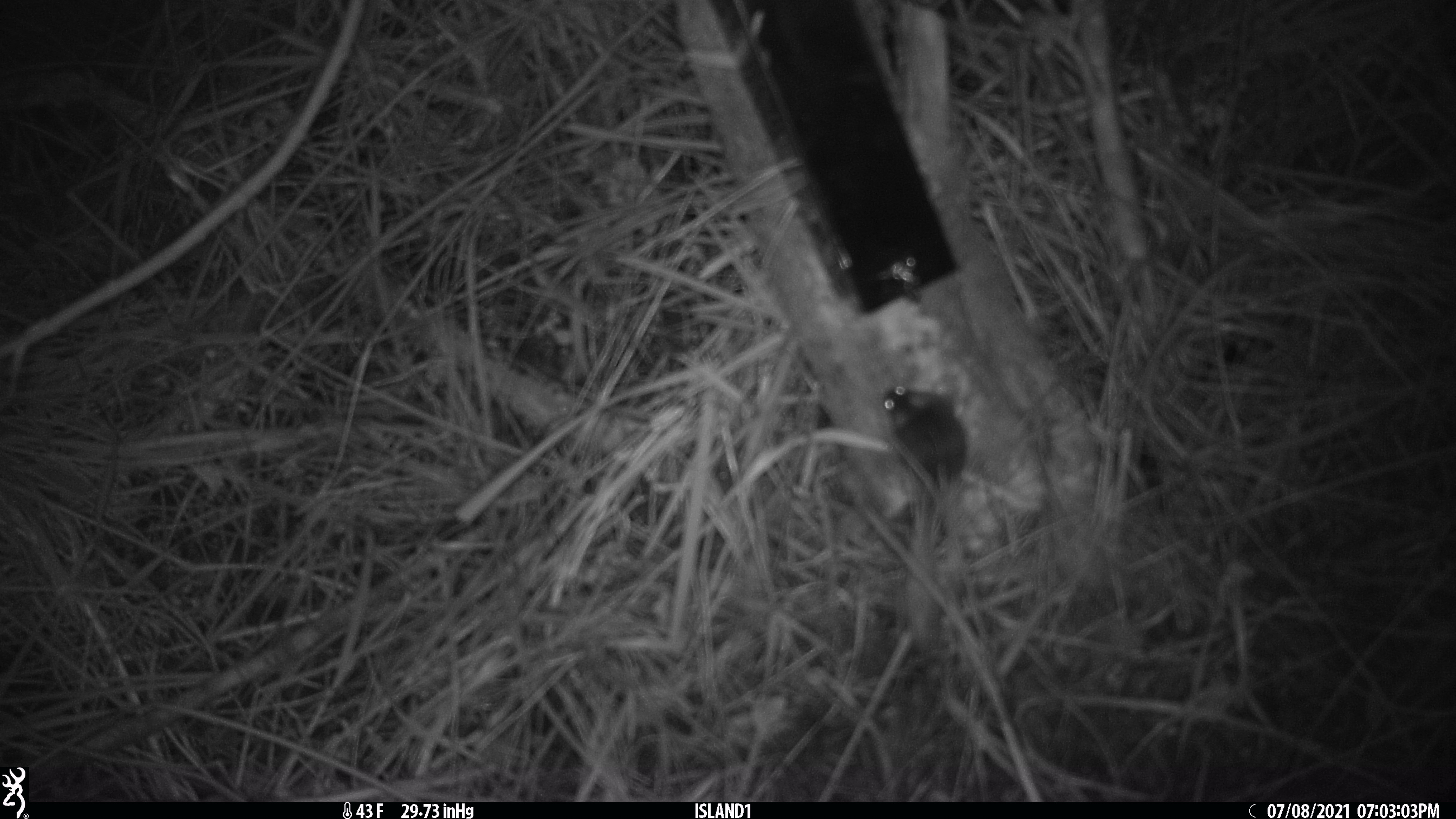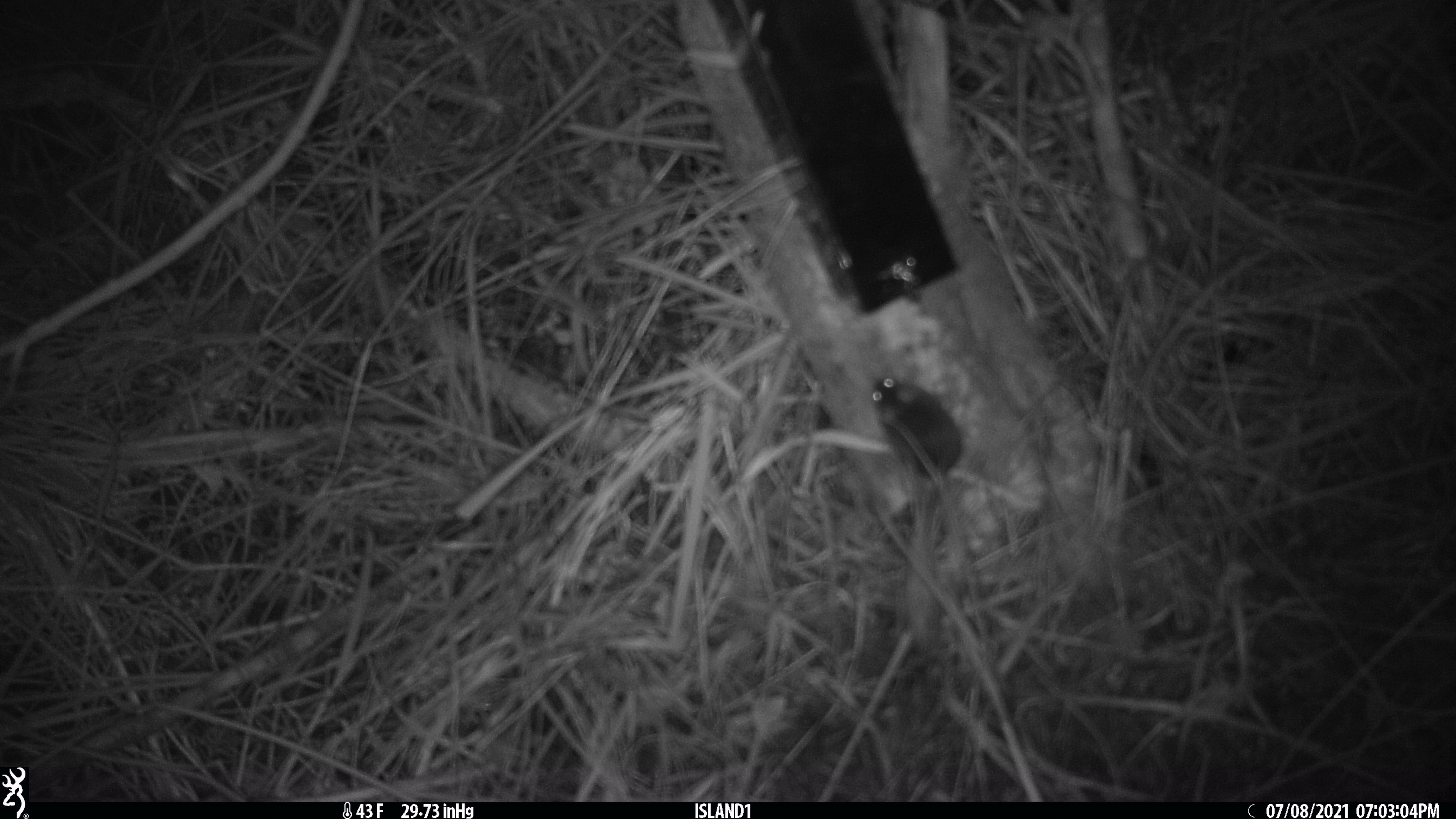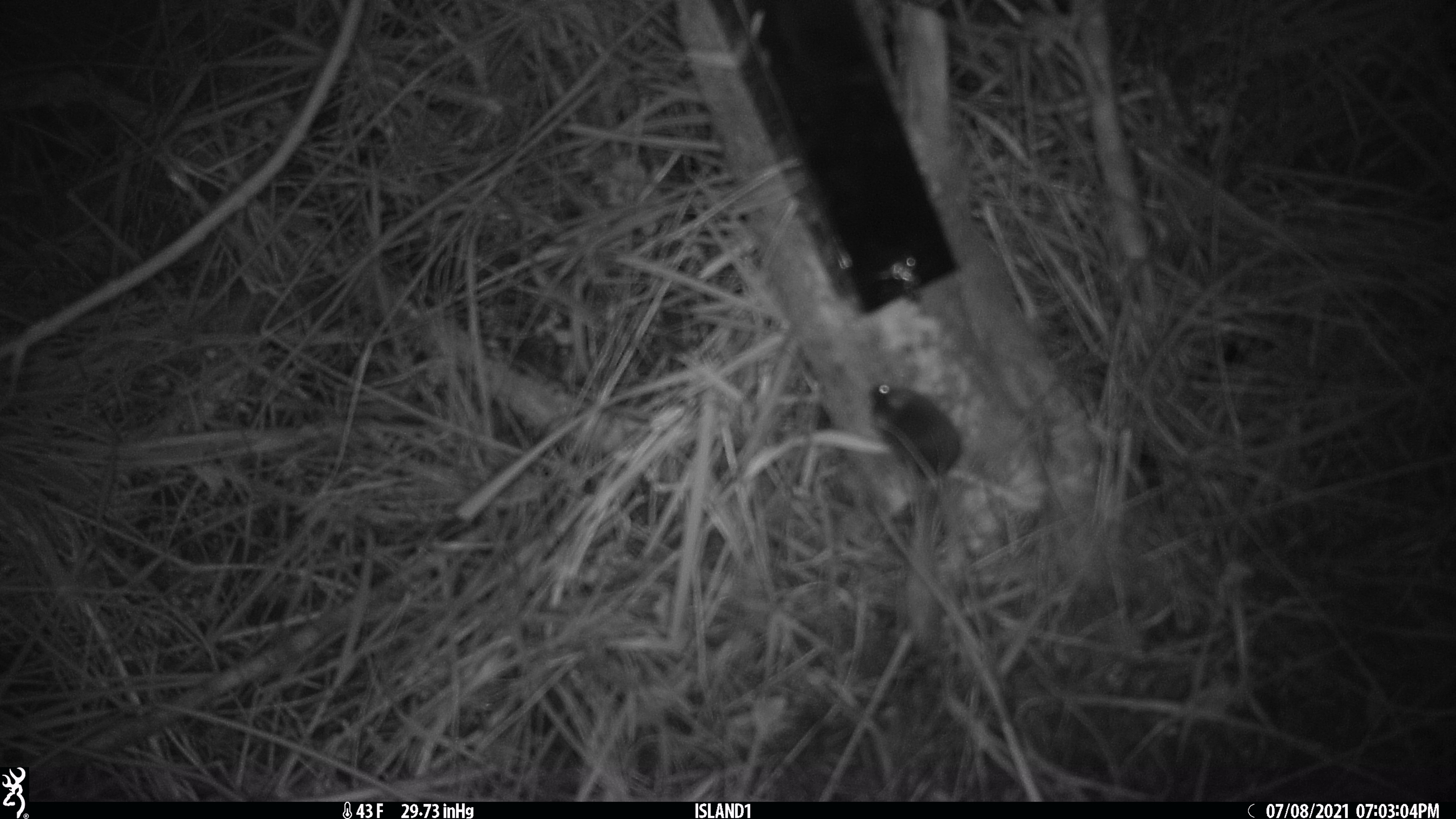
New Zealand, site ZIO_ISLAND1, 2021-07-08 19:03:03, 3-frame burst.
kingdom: Animalia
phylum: Chordata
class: Mammalia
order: Rodentia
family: Muridae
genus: Mus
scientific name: Mus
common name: mouse